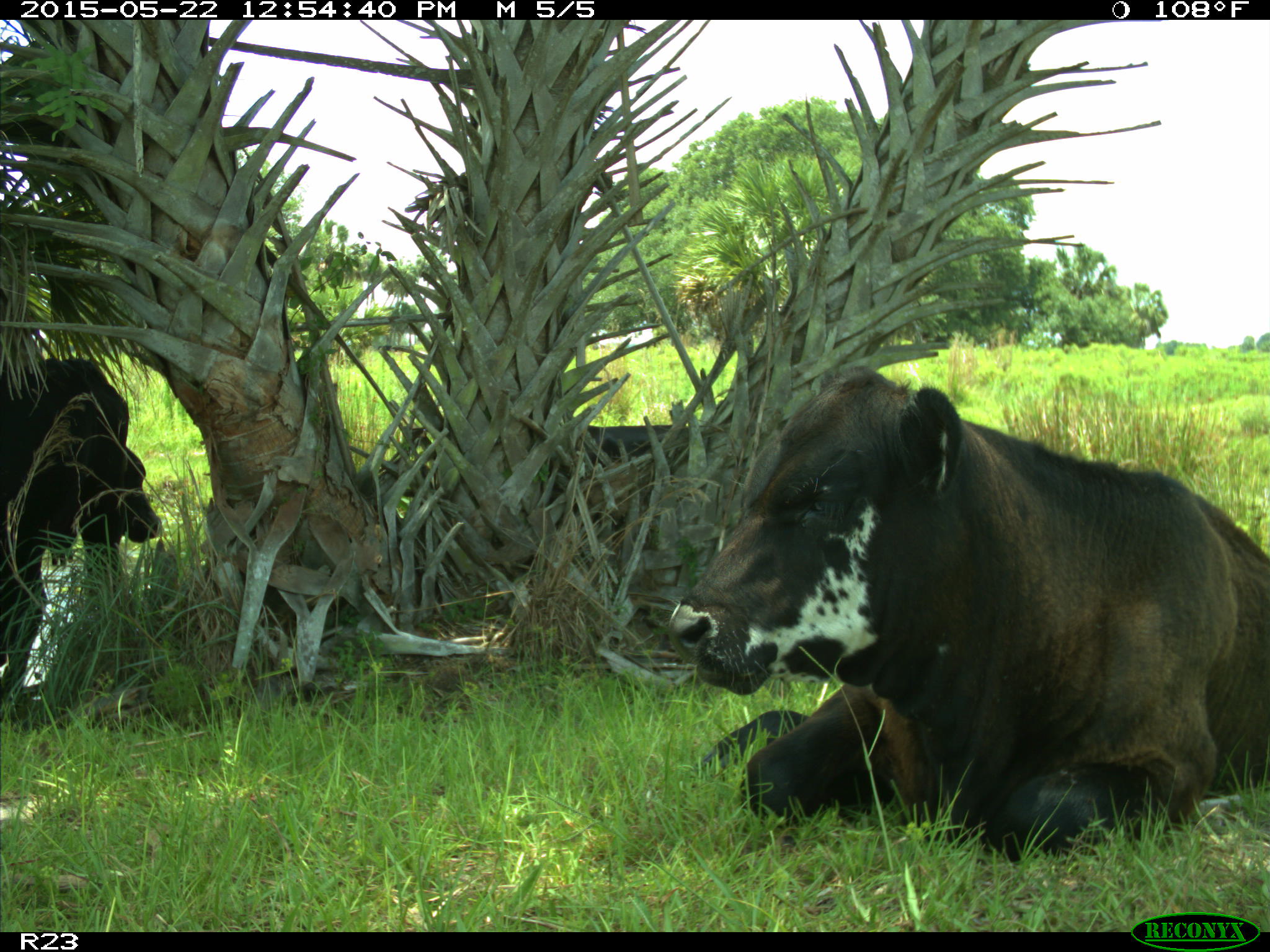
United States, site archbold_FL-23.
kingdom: Animalia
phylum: Chordata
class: Mammalia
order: Artiodactyla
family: Bovidae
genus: Bos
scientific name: Bos taurus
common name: domestic cow